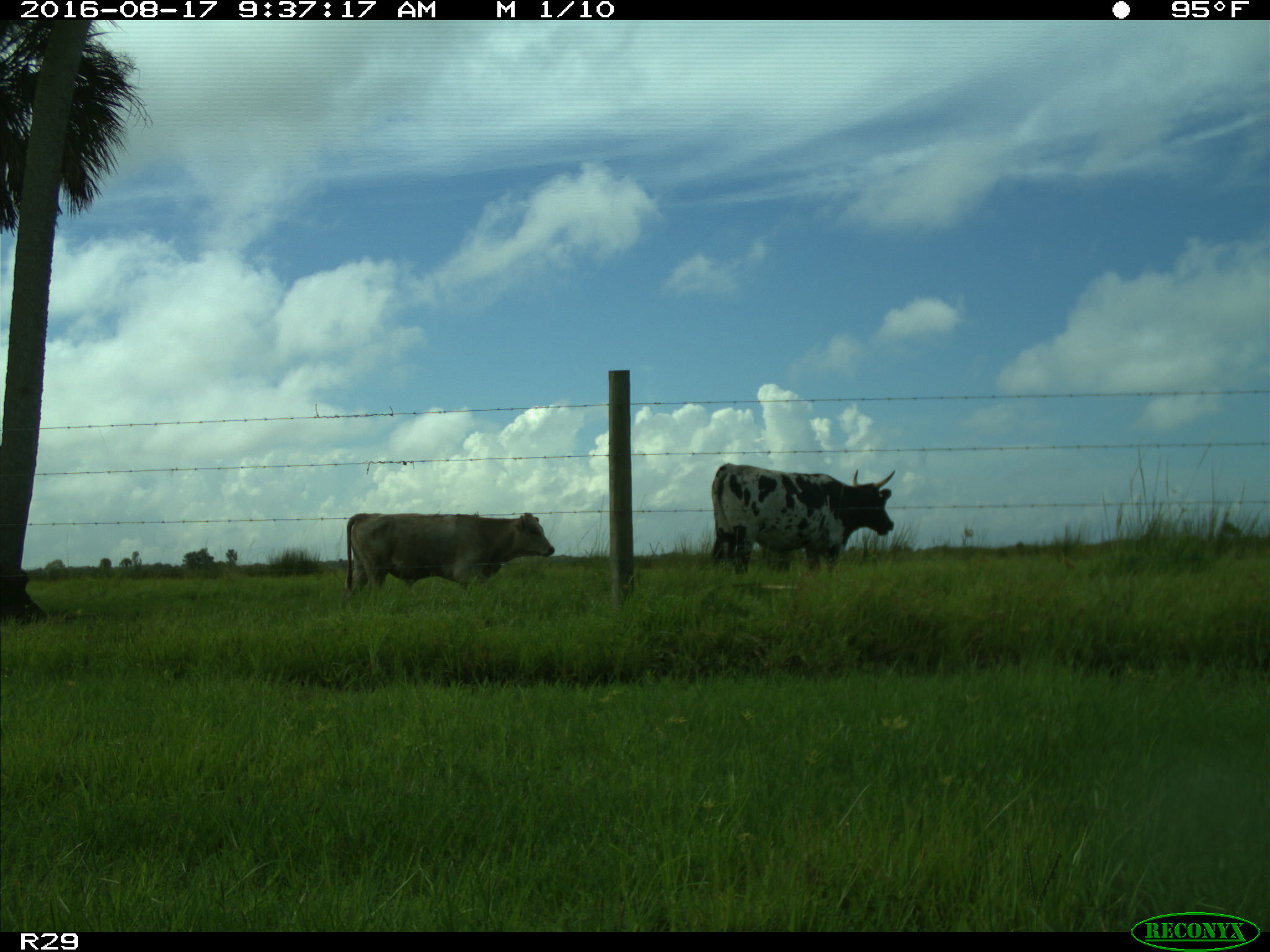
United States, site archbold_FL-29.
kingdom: Animalia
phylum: Chordata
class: Mammalia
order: Artiodactyla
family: Bovidae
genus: Bos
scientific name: Bos taurus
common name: domestic cow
Bos taurus (domestic cow).